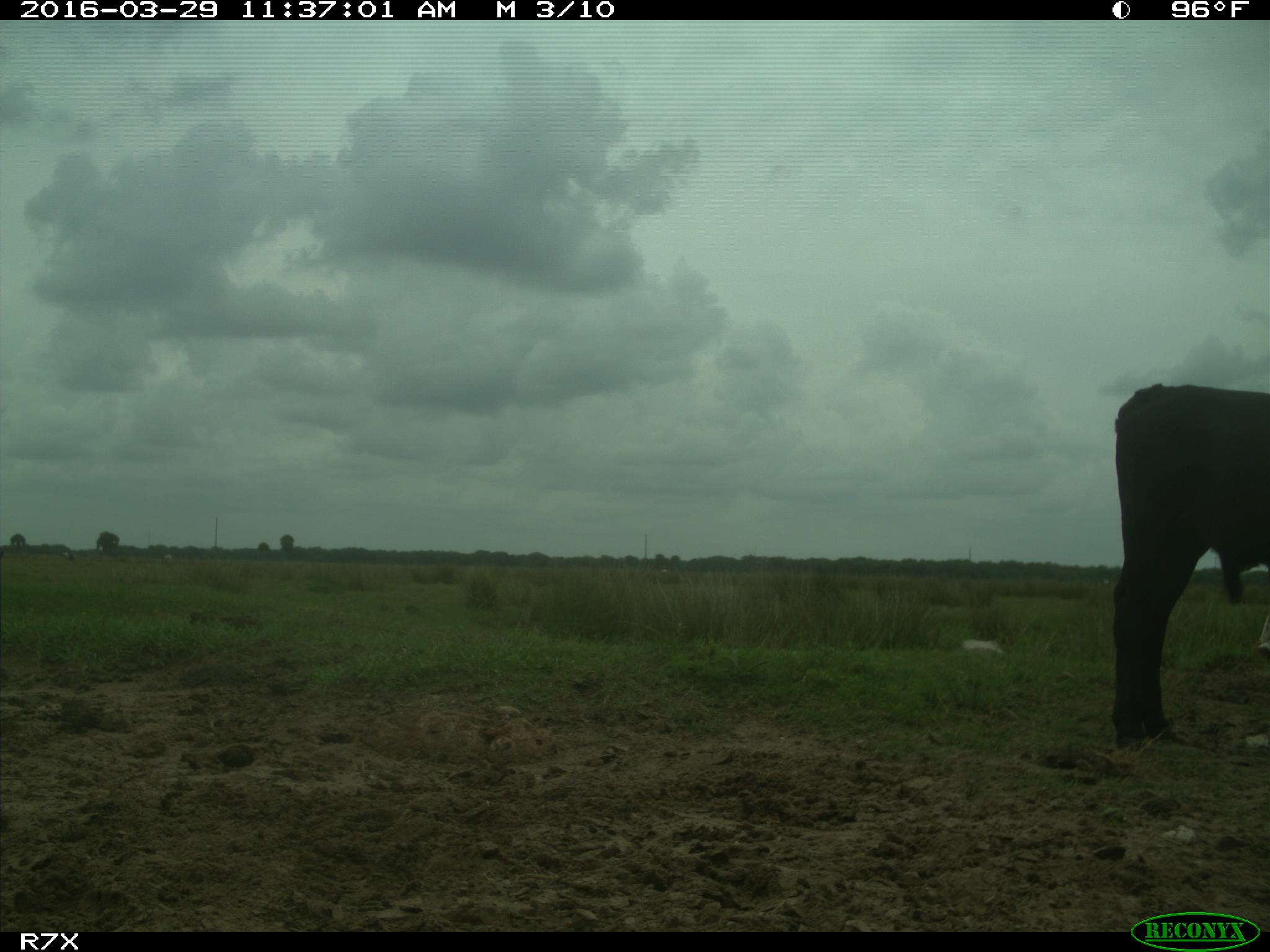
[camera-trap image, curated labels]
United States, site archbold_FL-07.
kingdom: Animalia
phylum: Chordata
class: Mammalia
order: Artiodactyla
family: Bovidae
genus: Bos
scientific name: Bos taurus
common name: domestic cow